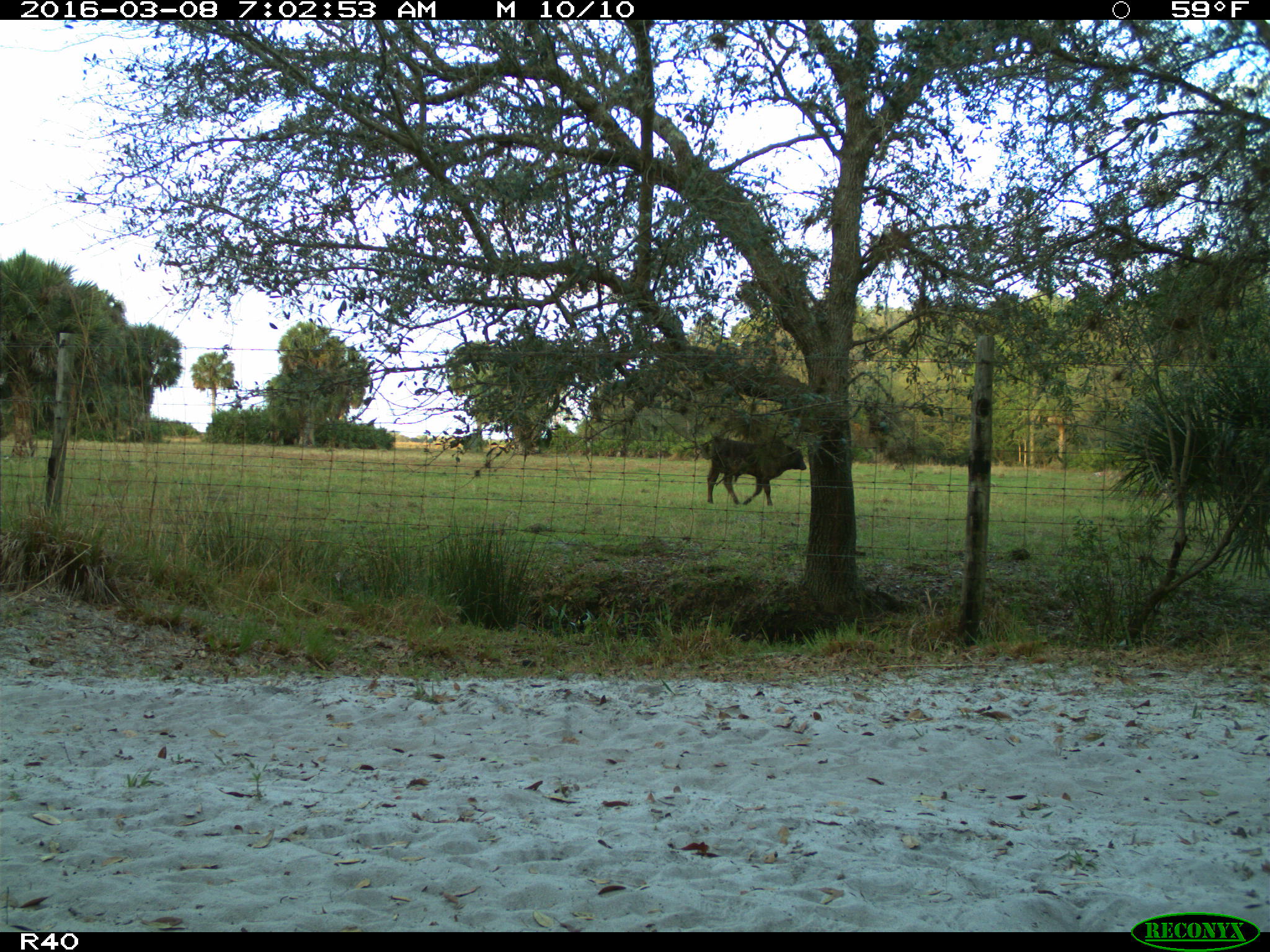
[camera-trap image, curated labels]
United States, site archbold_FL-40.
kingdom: Animalia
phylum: Chordata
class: Mammalia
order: Artiodactyla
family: Bovidae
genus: Bos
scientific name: Bos taurus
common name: domestic cow